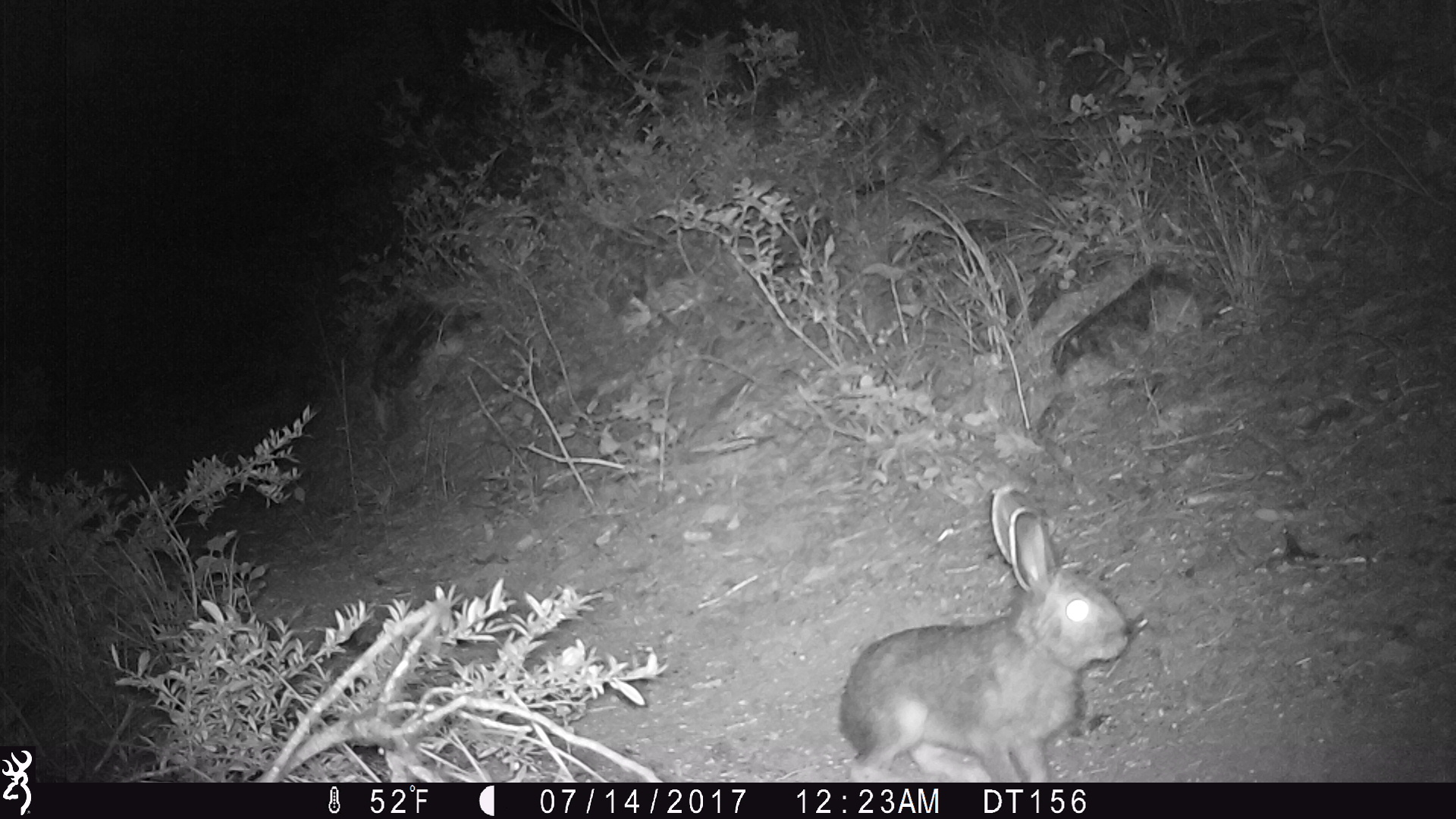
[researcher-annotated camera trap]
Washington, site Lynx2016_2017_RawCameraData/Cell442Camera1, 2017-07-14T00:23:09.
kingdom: Animalia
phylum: Chordata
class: Mammalia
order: Lagomorpha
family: Leporidae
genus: Lepus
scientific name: Lepus americanus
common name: snowshoe hare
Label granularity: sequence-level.